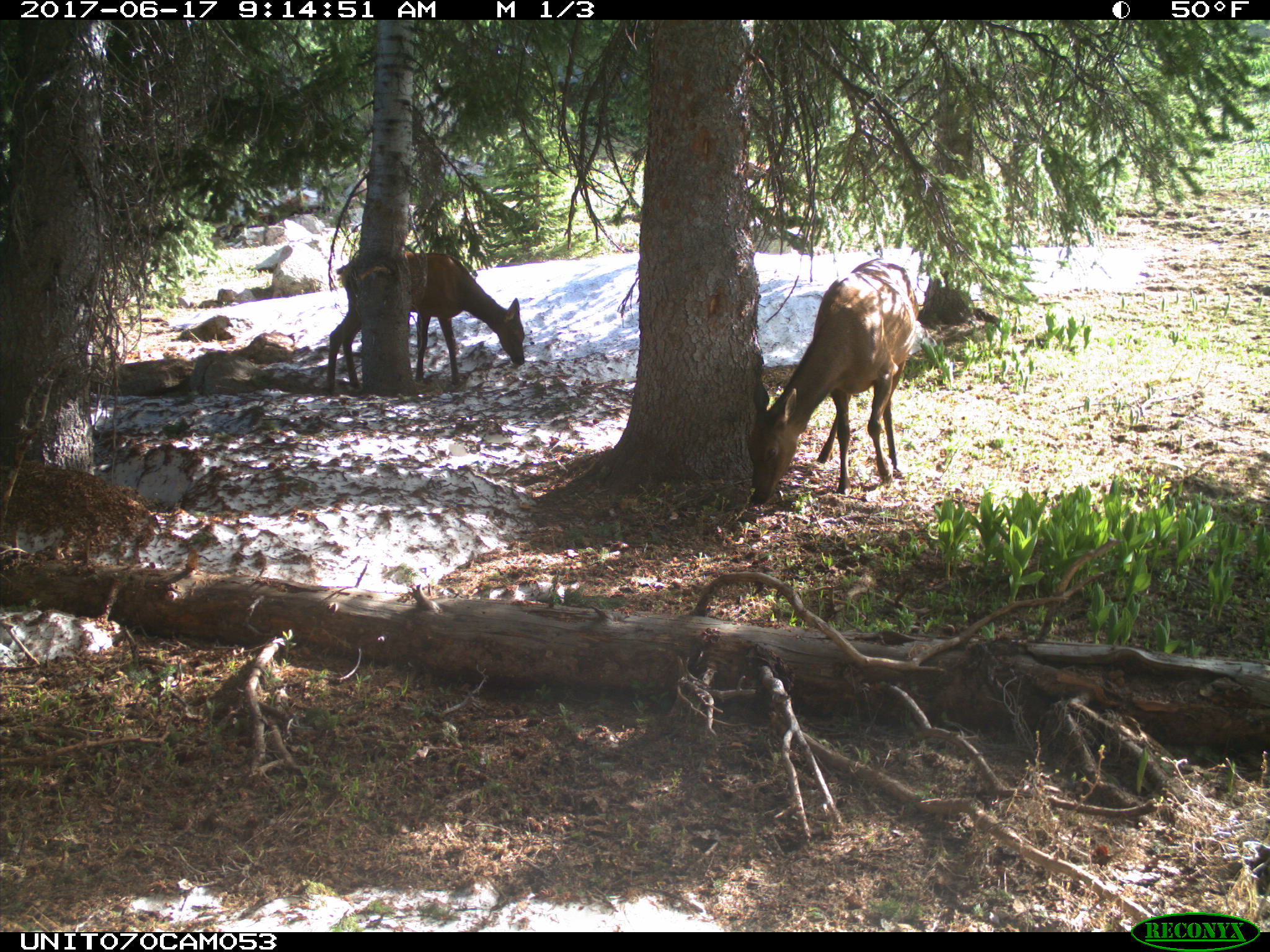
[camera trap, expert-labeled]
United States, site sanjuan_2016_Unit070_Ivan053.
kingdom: Animalia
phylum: Chordata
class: Mammalia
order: Artiodactyla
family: Cervidae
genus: Cervus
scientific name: Cervus elaphus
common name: red deer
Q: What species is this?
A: Cervus elaphus (red deer).